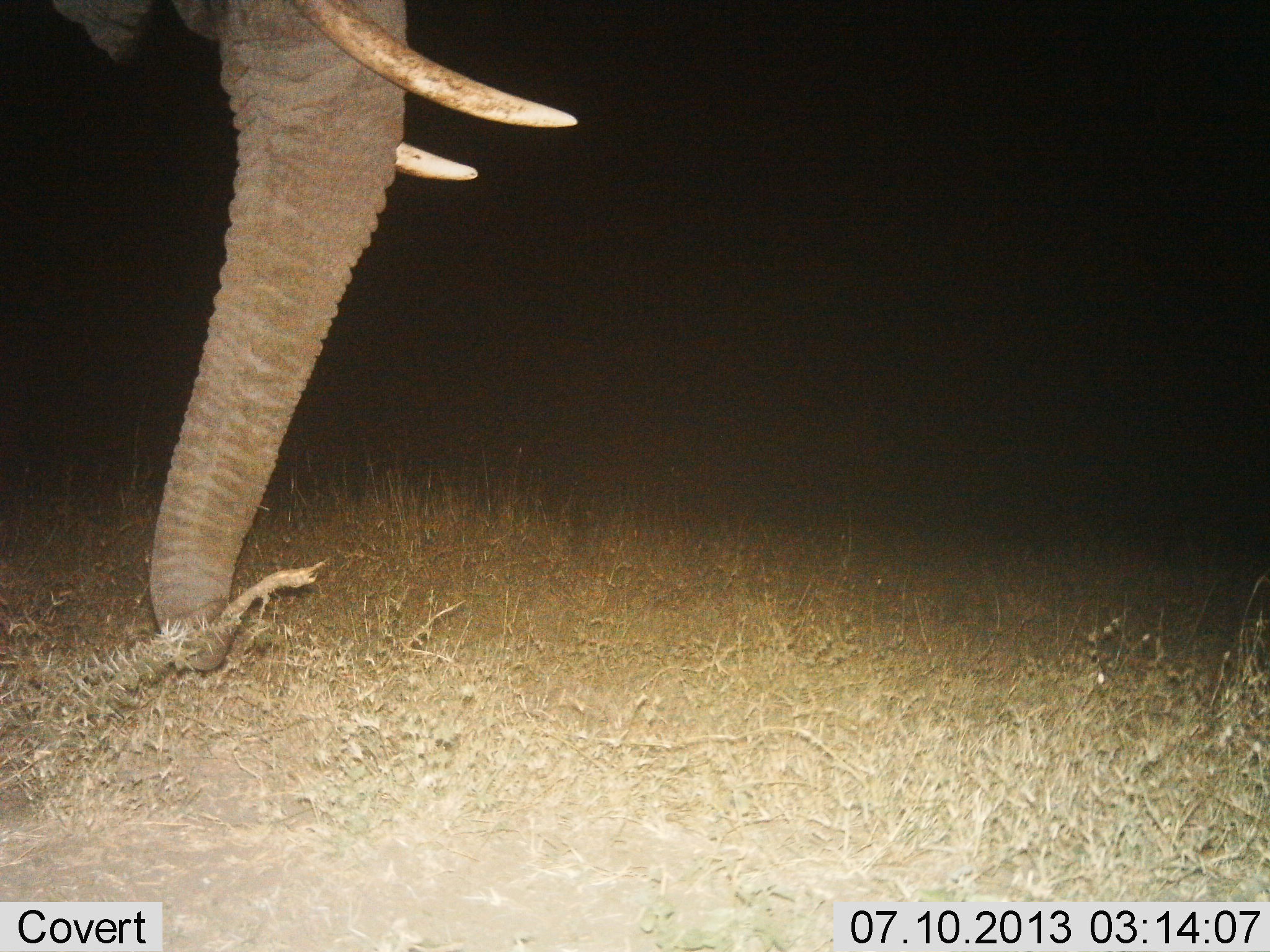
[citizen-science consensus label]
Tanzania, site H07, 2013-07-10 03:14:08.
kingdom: Animalia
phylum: Chordata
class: Mammalia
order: Proboscidea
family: Elephantidae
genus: Loxodonta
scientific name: Loxodonta africana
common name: african bush elephant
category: elephant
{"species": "elephant (african bush elephant) (Loxodonta africana)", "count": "1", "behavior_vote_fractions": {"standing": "42%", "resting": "0%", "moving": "3%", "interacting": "0%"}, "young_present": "0%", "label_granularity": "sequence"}